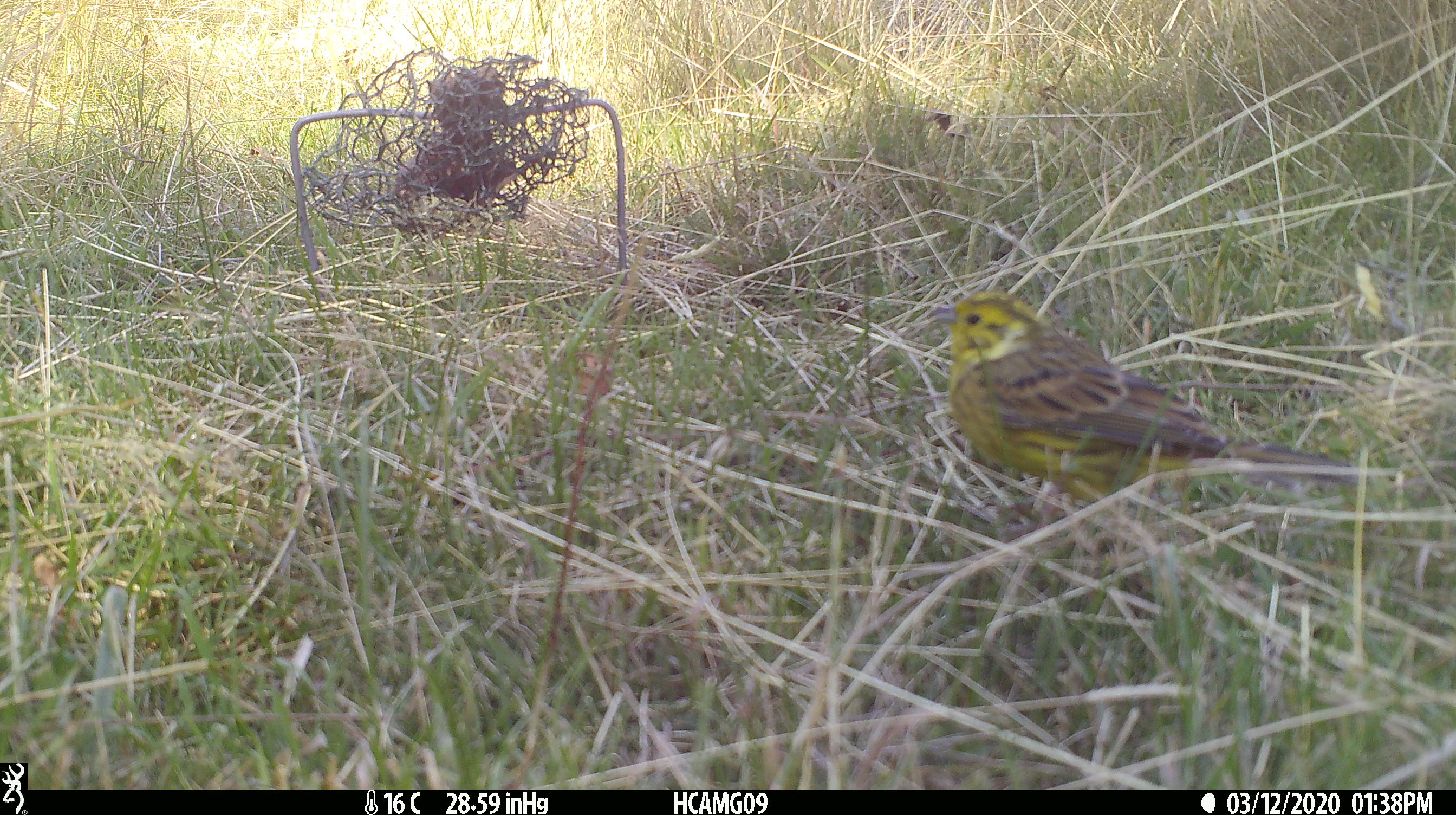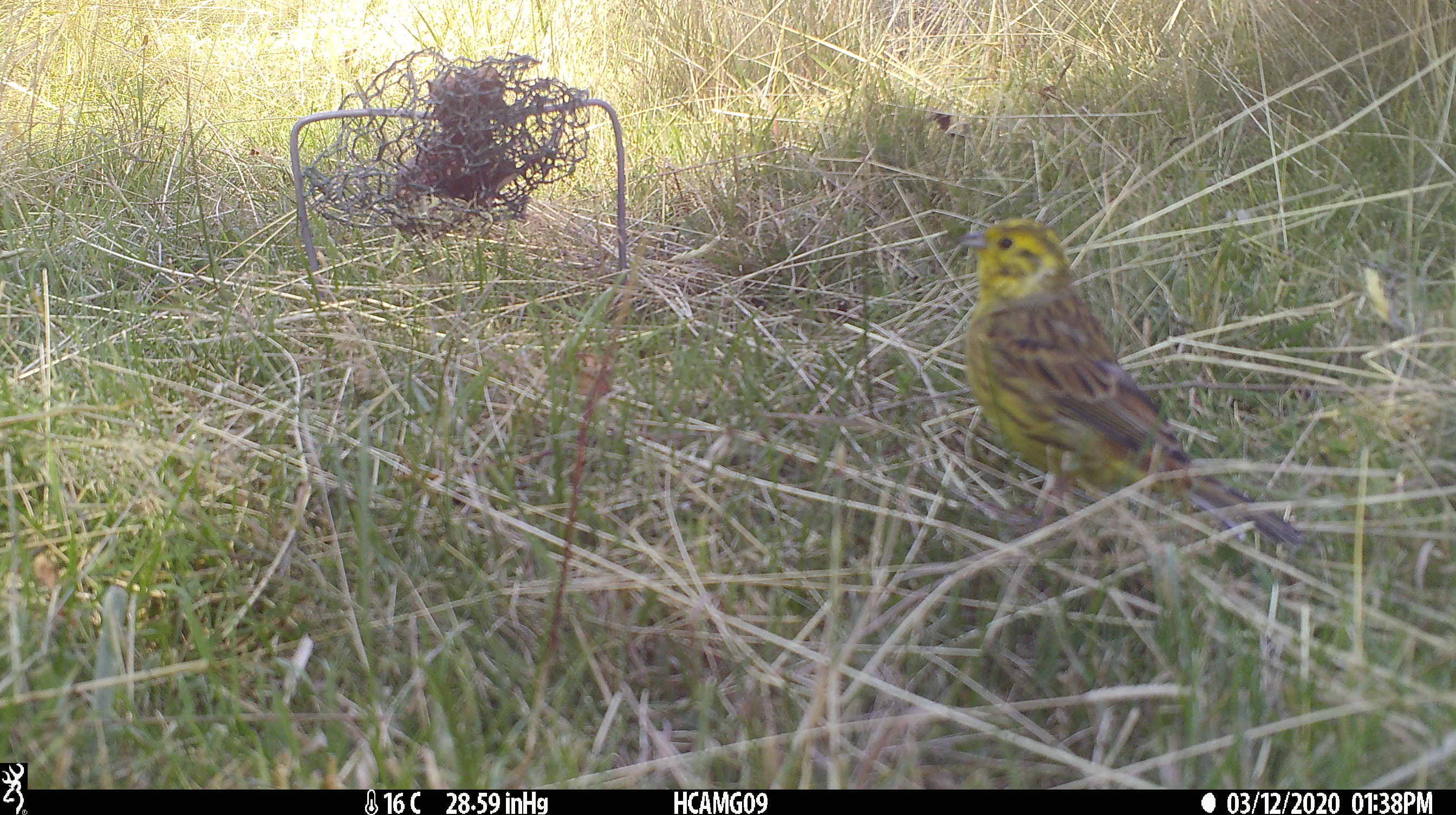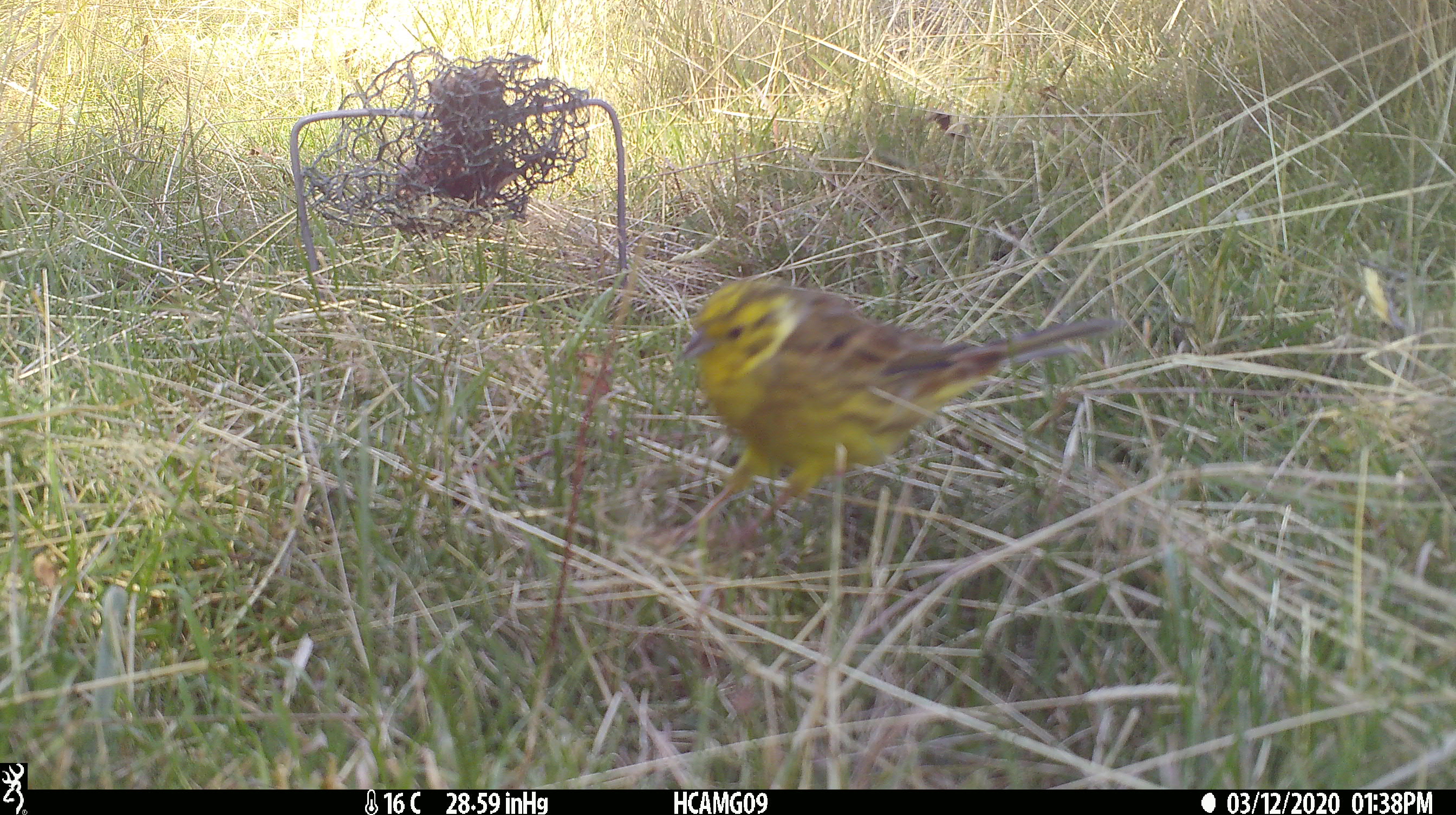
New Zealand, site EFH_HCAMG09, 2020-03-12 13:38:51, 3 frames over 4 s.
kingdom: Animalia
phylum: Chordata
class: Aves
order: Passeriformes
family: Emberizidae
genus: Emberiza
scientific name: Emberiza citrinella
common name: yellowhammer